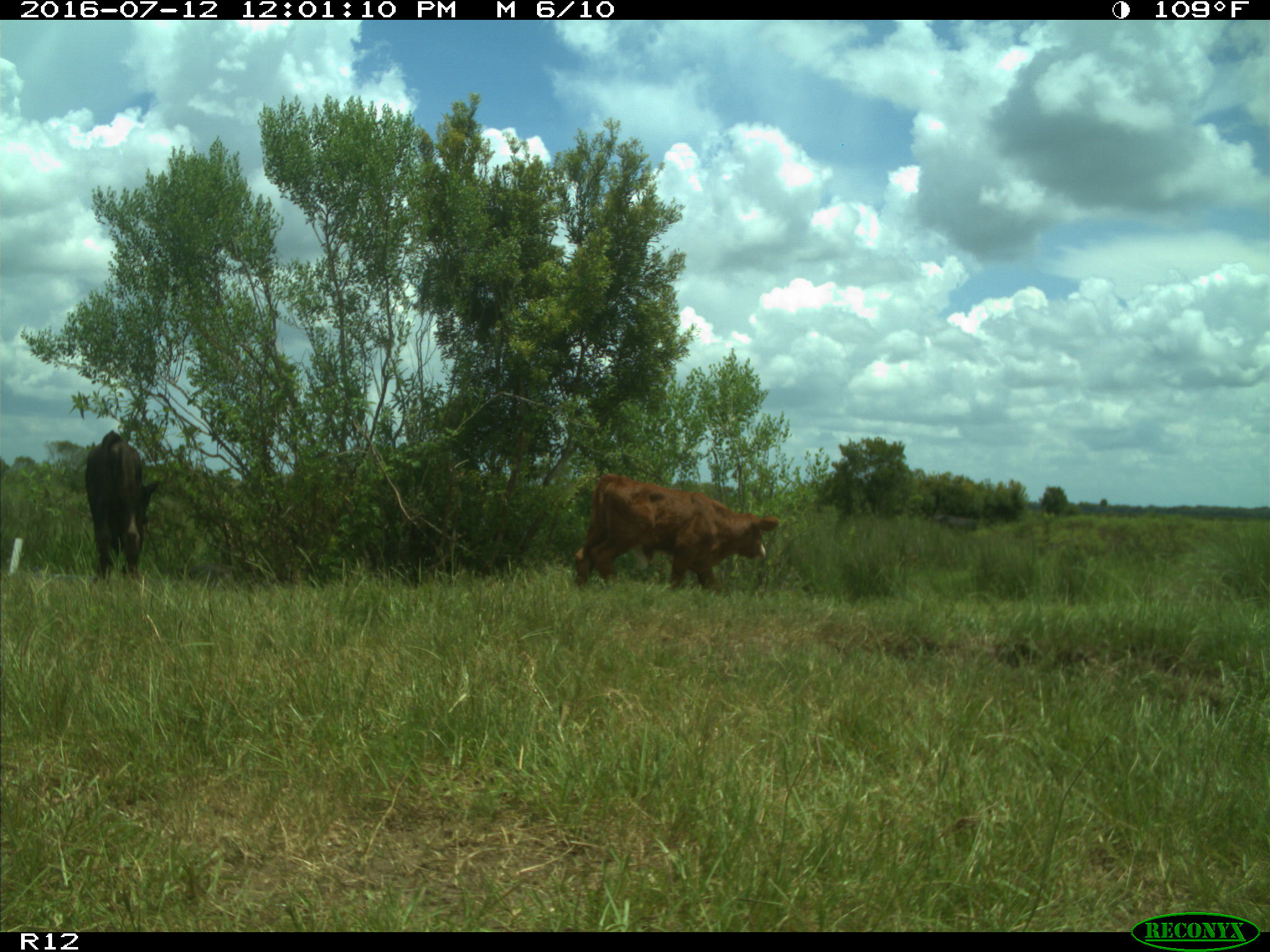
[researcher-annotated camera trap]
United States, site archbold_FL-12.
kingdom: Animalia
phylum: Chordata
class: Mammalia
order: Artiodactyla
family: Bovidae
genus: Bos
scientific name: Bos taurus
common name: domestic cow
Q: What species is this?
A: Bos taurus (domestic cow).